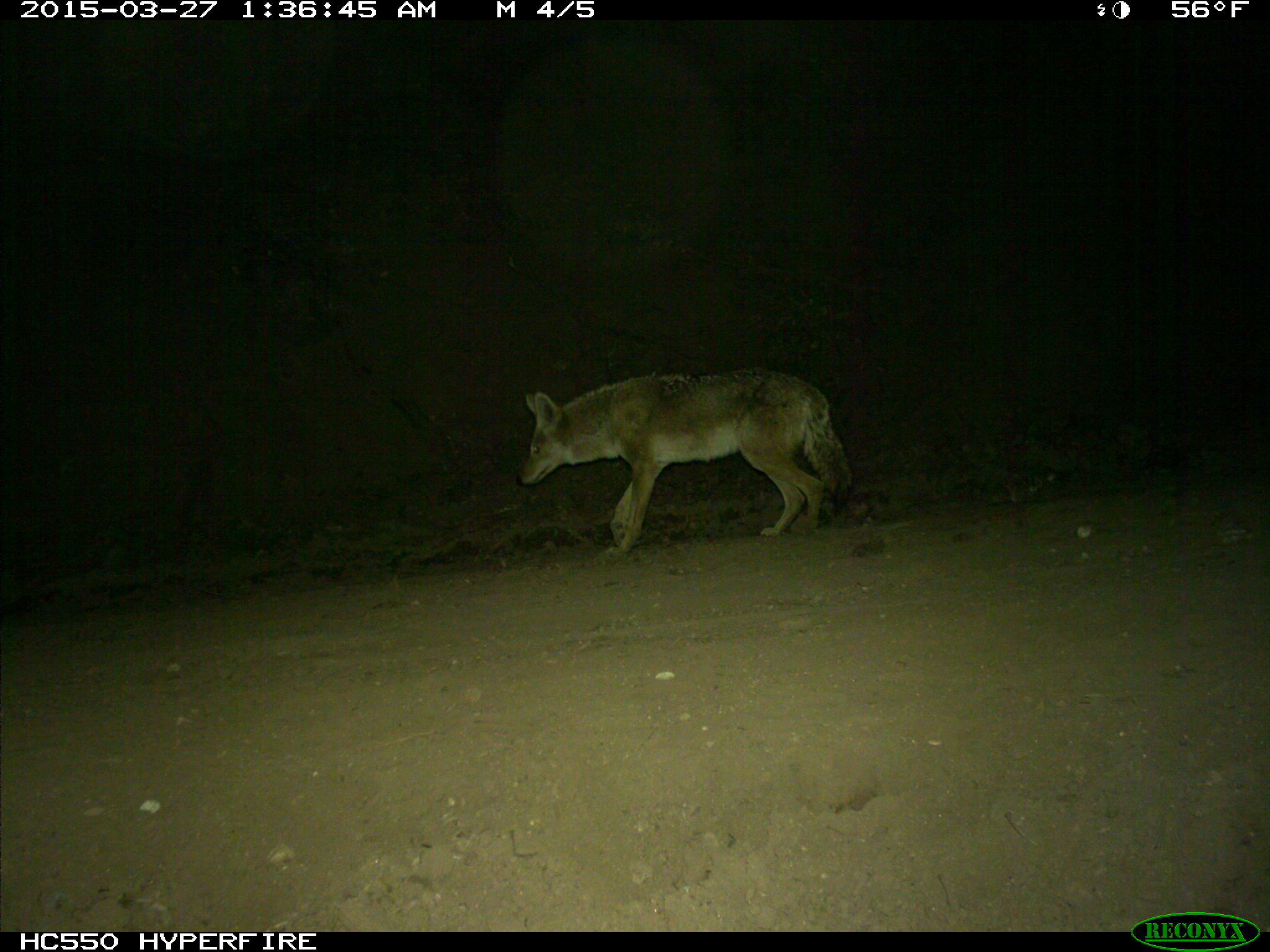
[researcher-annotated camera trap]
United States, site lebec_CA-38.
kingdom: Animalia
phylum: Chordata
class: Mammalia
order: Carnivora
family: Canidae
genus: Canis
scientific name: Canis latrans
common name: coyote